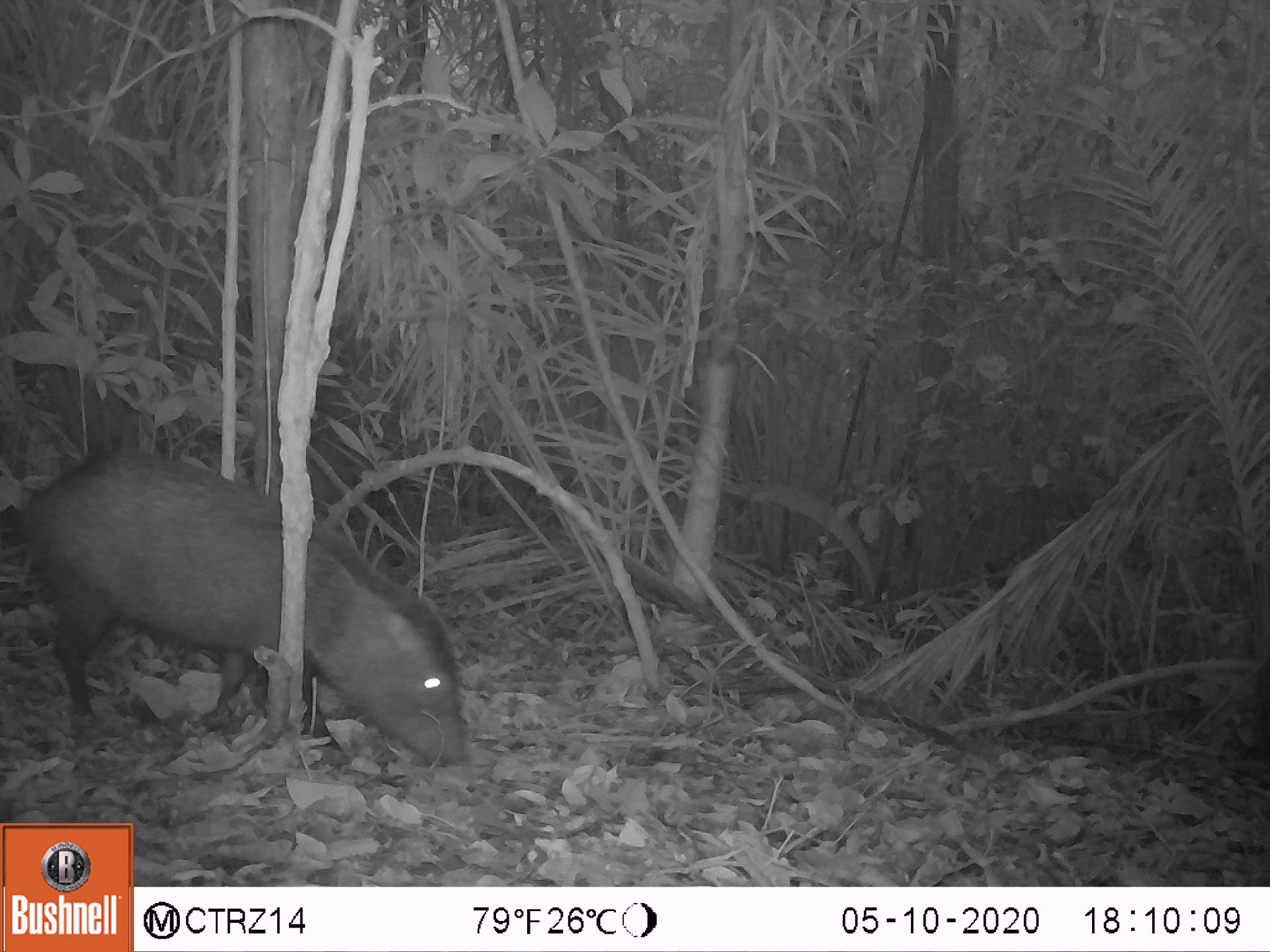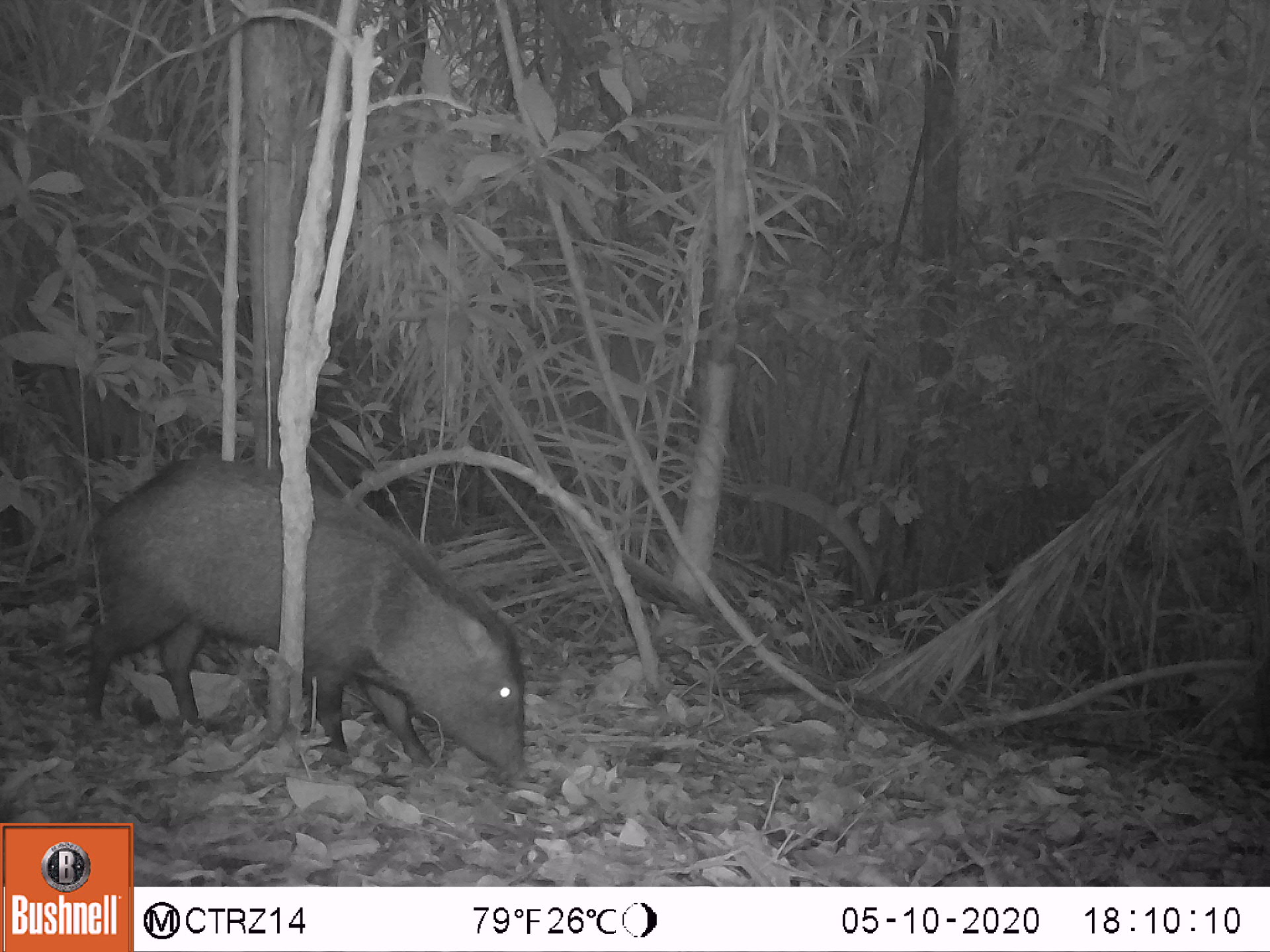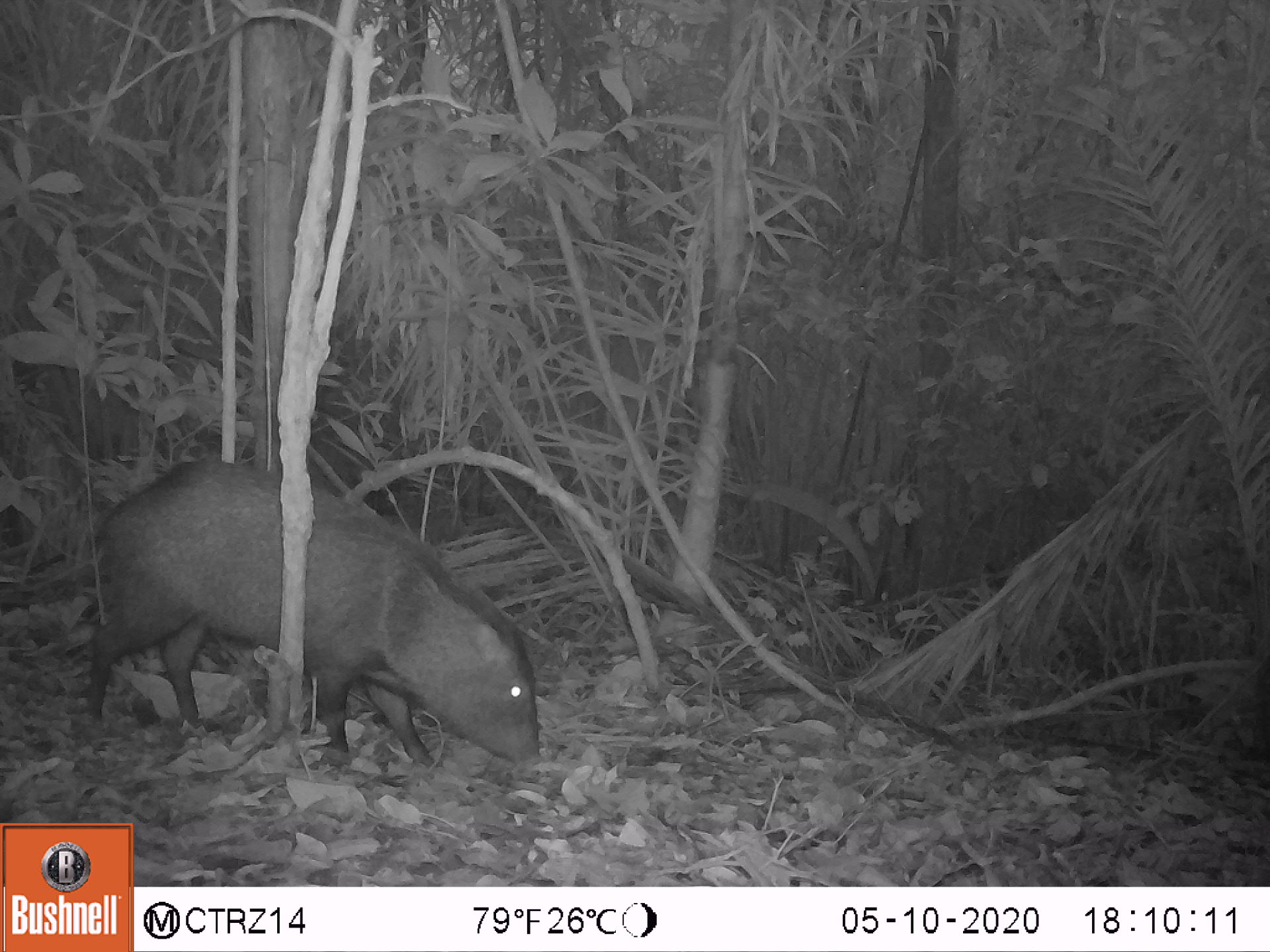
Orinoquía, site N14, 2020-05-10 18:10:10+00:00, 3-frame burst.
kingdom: Animalia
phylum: Chordata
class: Mammalia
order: Artiodactyla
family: Tayassuidae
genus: Pecari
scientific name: Pecari tajacu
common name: collared peccary